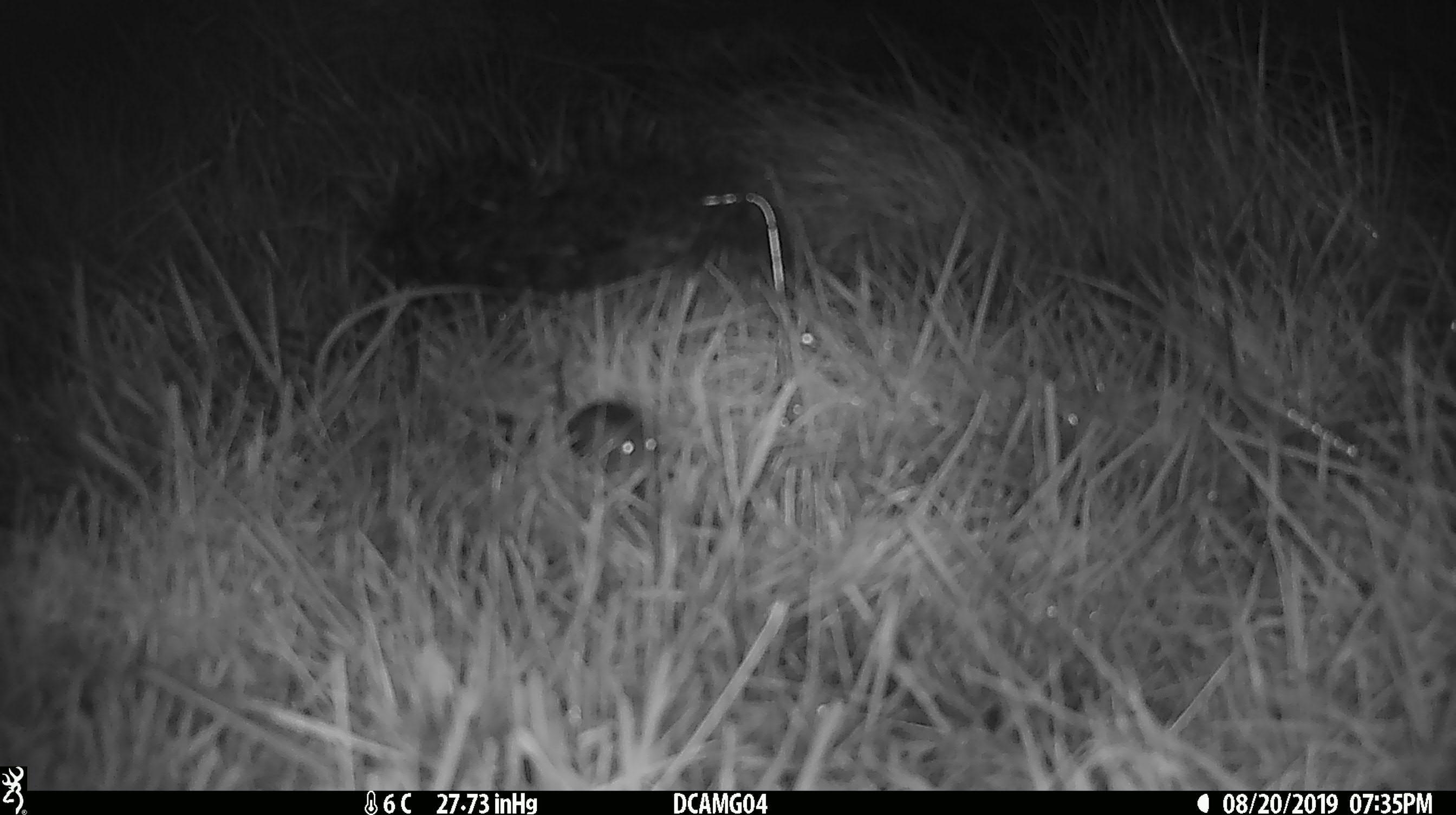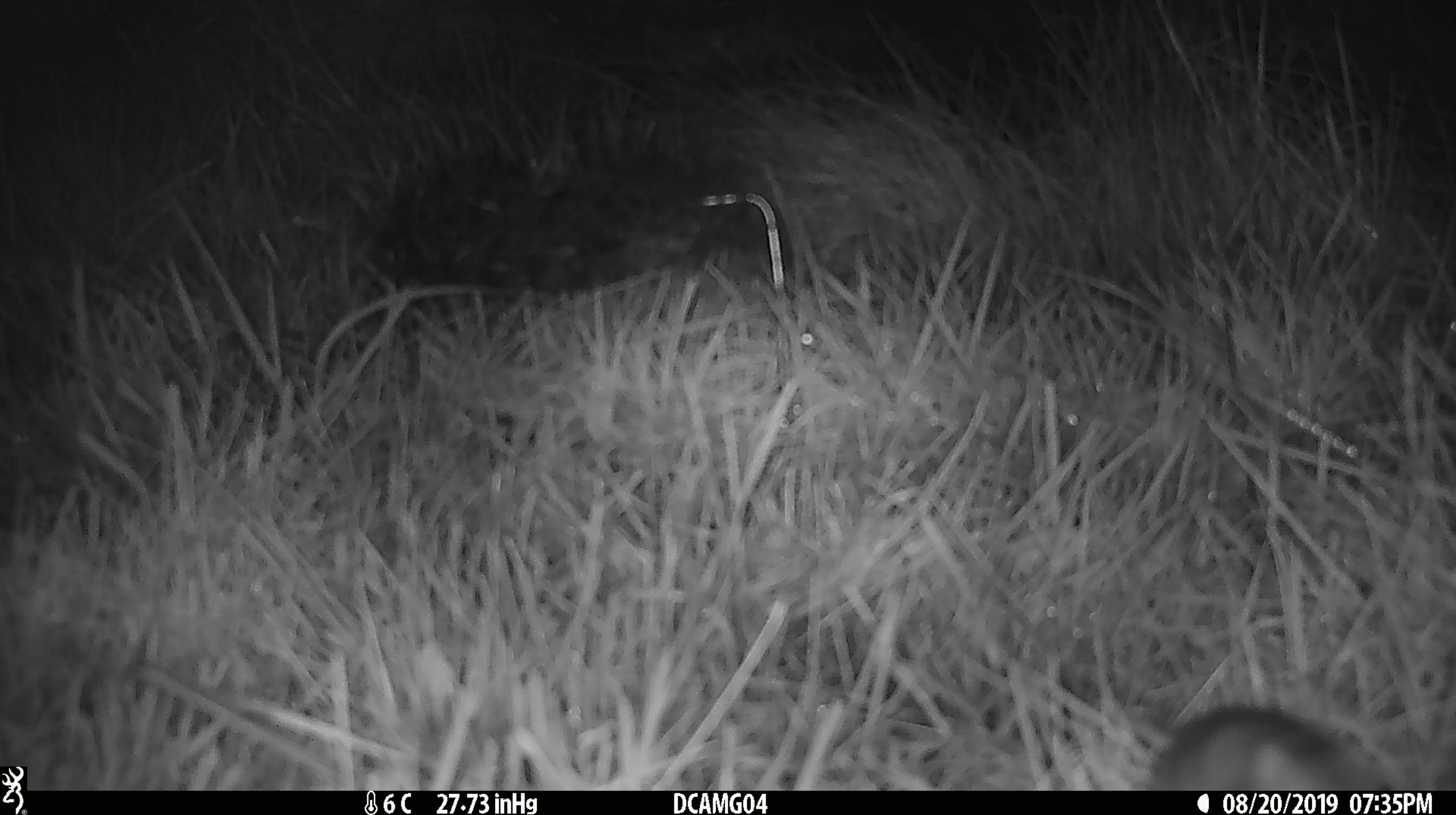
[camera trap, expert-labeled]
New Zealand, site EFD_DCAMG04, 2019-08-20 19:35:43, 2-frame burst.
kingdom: Animalia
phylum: Chordata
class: Mammalia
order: Rodentia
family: Muridae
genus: Mus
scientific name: Mus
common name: mouse